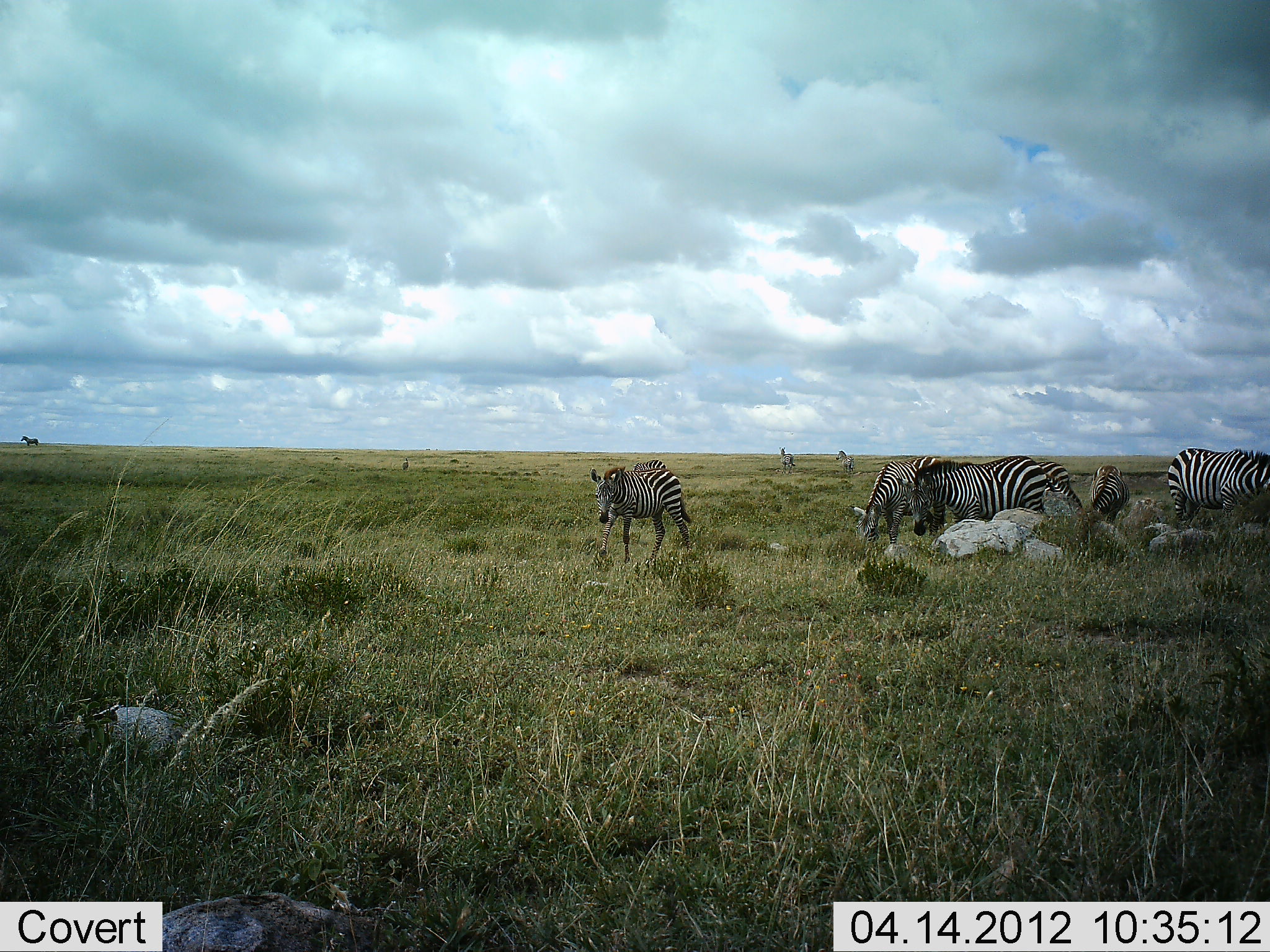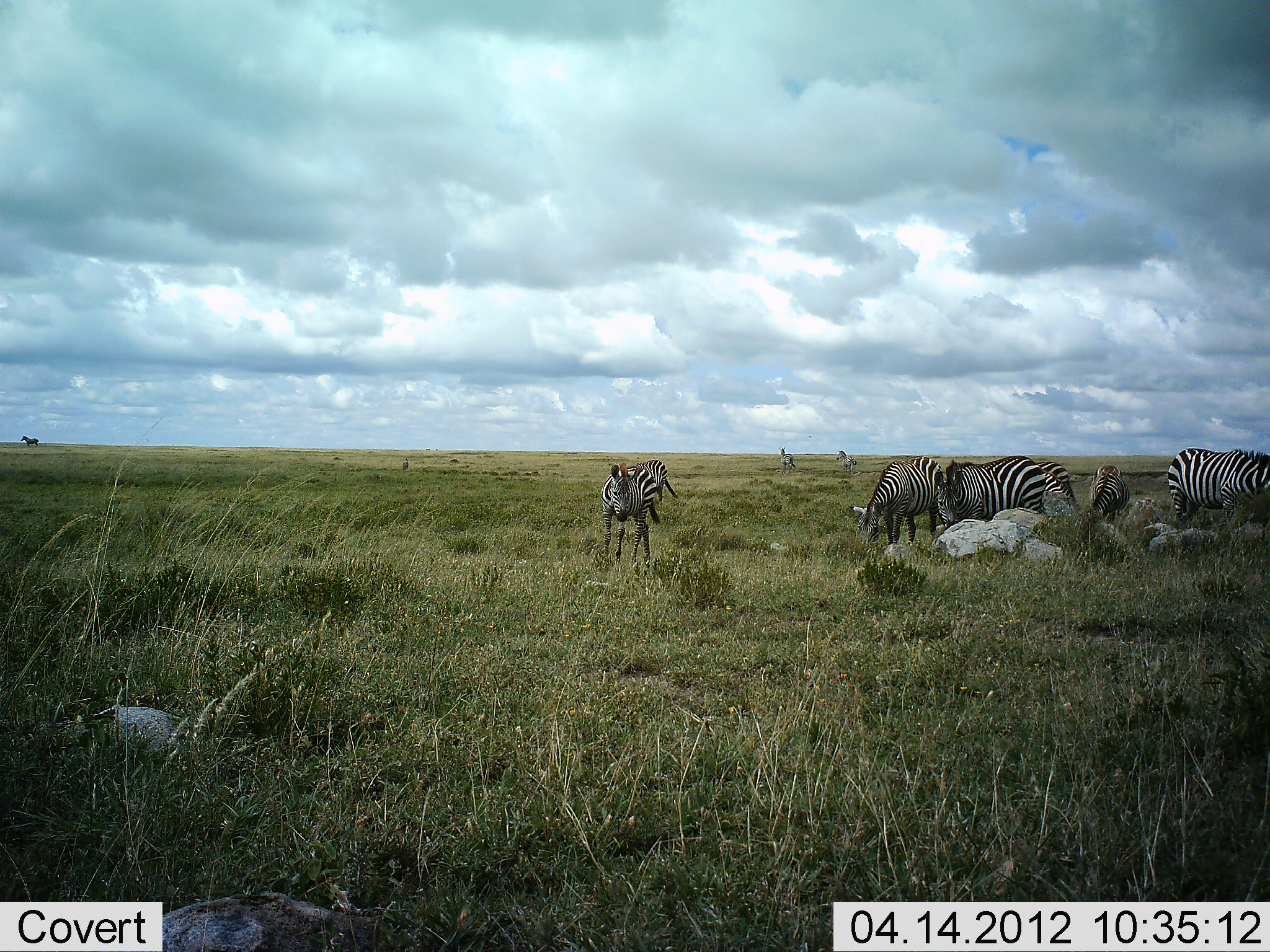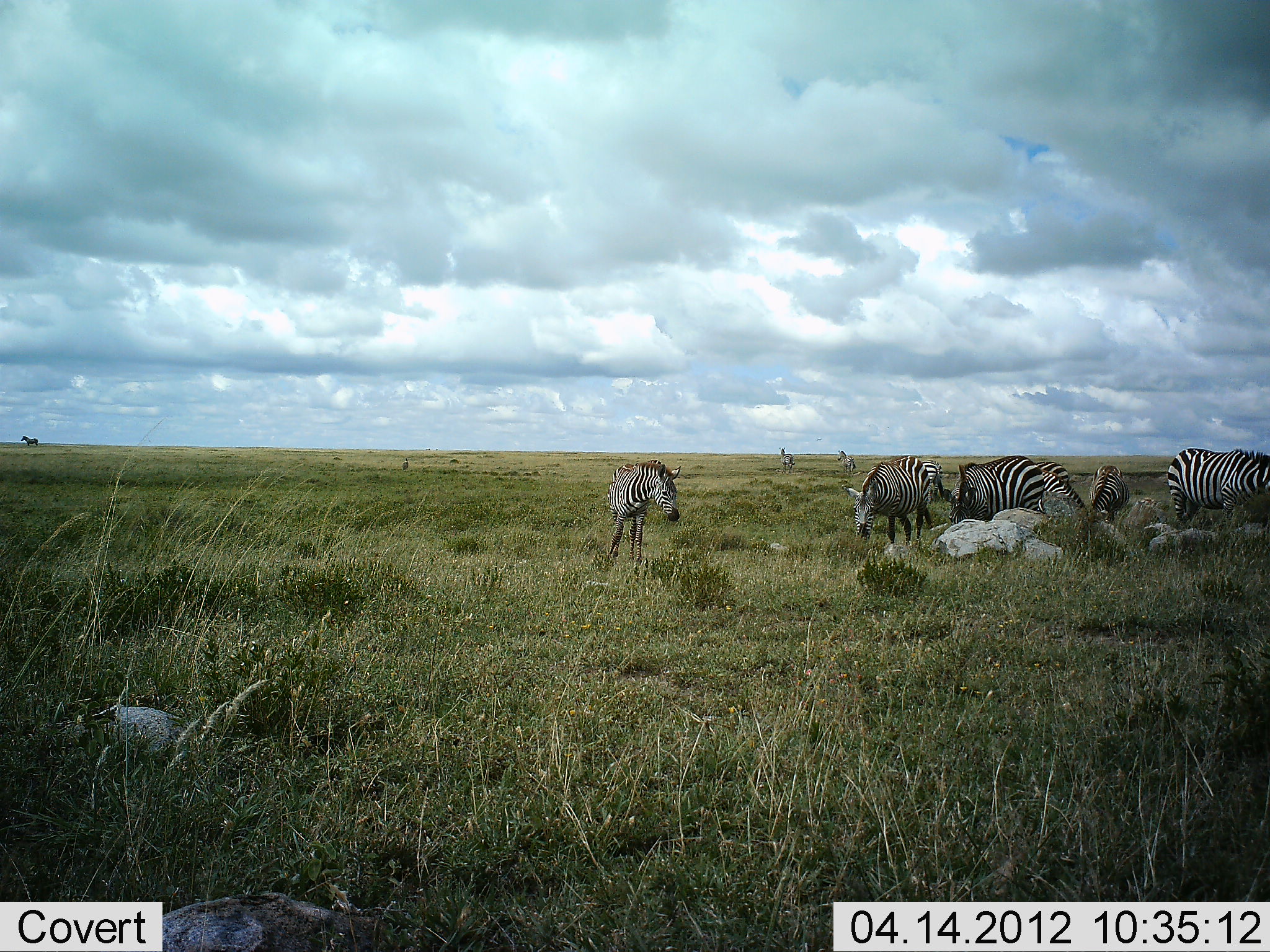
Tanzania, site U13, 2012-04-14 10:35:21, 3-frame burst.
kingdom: Animalia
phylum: Chordata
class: Mammalia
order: Perissodactyla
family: Equidae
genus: Equus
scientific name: Equus quagga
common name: plains zebra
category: zebra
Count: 9.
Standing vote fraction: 77%.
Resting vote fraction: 10%.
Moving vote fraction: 33%.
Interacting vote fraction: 3%.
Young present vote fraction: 10%.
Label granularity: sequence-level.